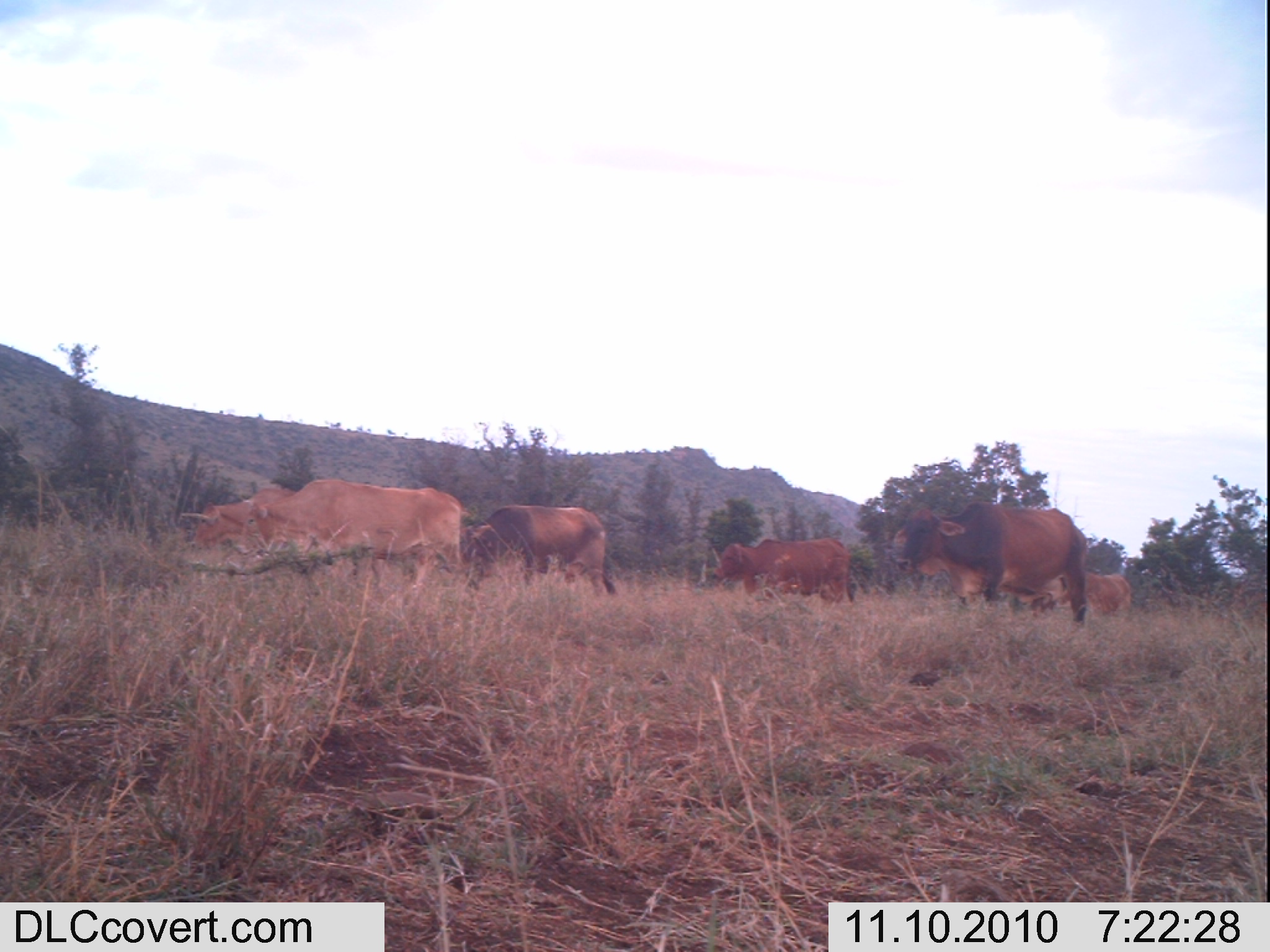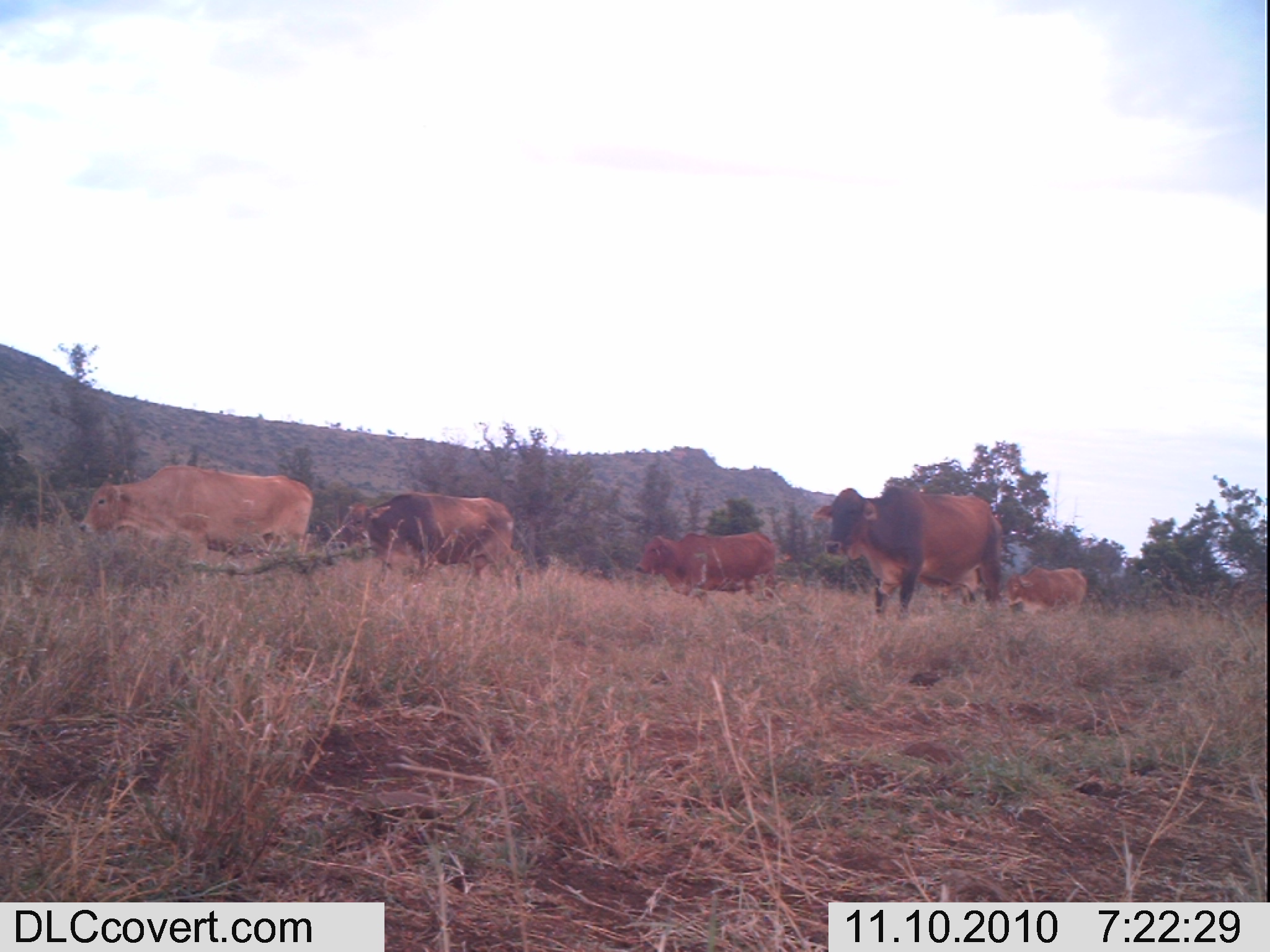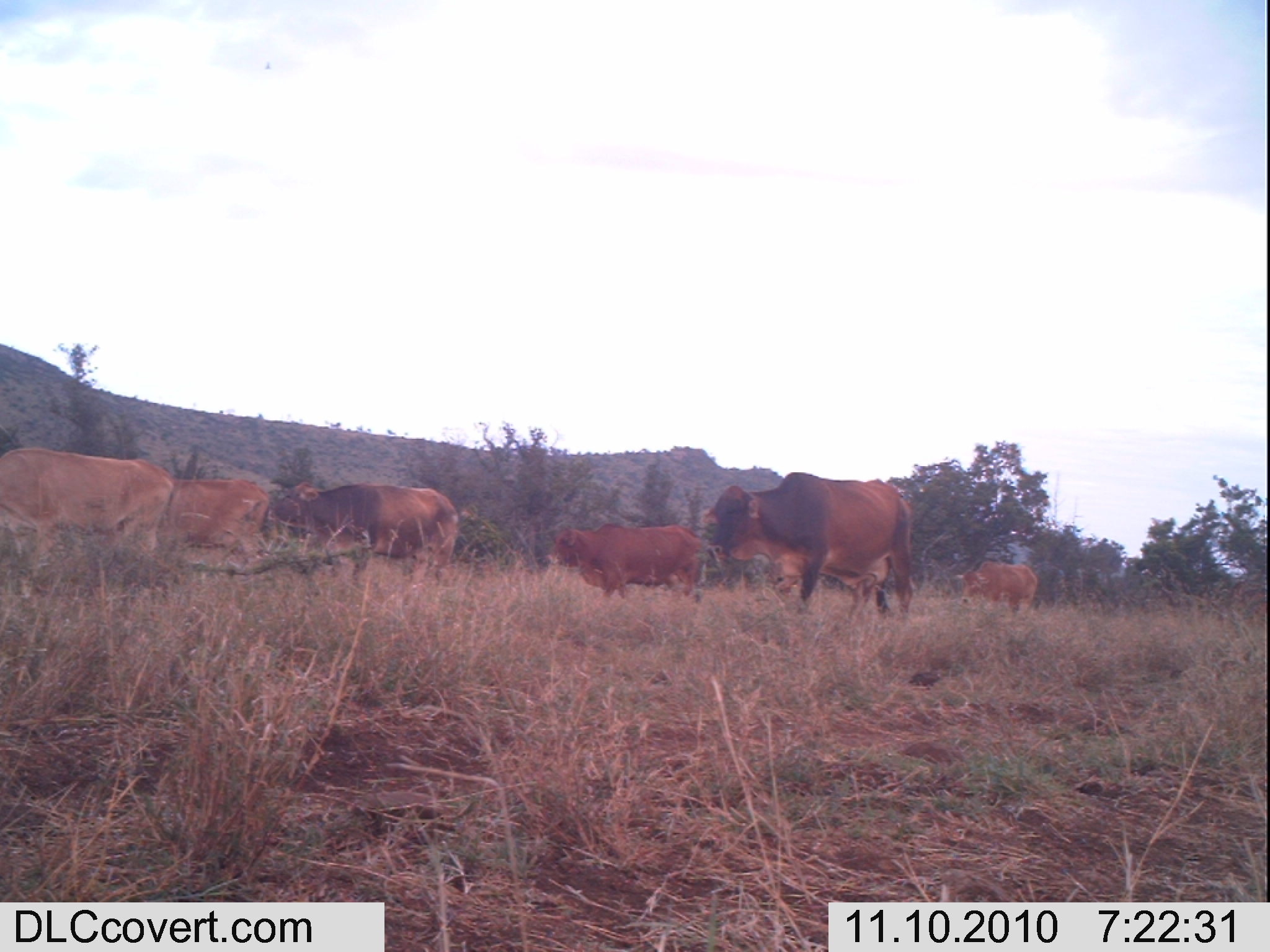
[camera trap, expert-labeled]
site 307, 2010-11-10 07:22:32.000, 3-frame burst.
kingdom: Animalia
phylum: Chordata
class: Mammalia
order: Artiodactyla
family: Bovidae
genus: Bos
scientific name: Bos taurus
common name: domestic cattle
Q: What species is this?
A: Bos taurus (domestic cattle).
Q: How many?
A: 6.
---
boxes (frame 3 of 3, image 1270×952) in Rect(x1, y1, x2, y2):
bos taurus: Rect(699, 471, 917, 620); Rect(0, 446, 175, 568); Rect(266, 481, 460, 583); Rect(543, 522, 704, 600); Rect(768, 554, 894, 627); Rect(157, 478, 271, 558); Rect(955, 560, 1038, 617)